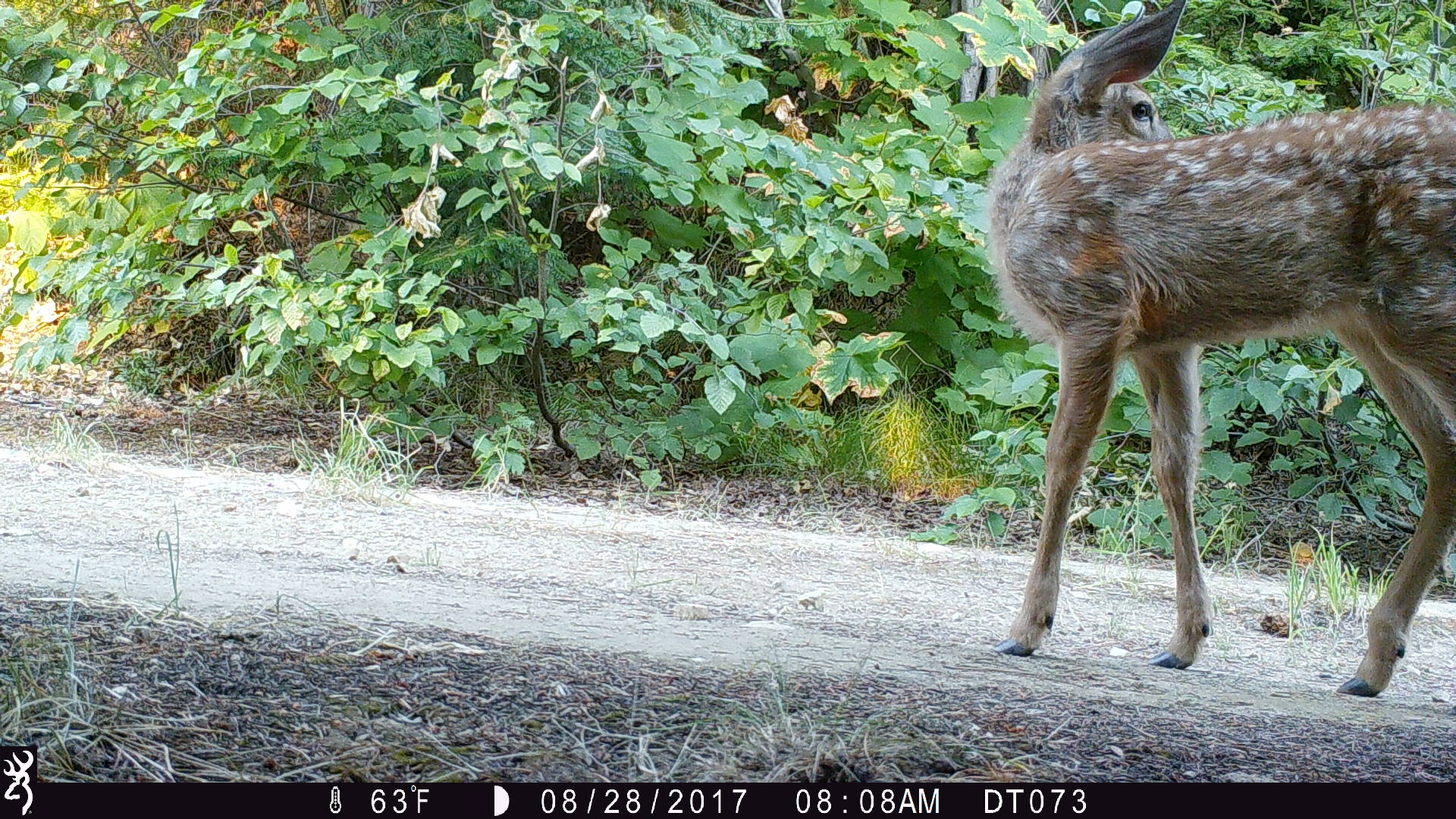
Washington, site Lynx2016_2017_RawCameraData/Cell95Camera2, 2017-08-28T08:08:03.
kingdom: Animalia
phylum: Chordata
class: Mammalia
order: Artiodactyla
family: Cervidae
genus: Odocoileus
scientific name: Odocoileus hemionus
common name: mule deer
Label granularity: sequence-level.